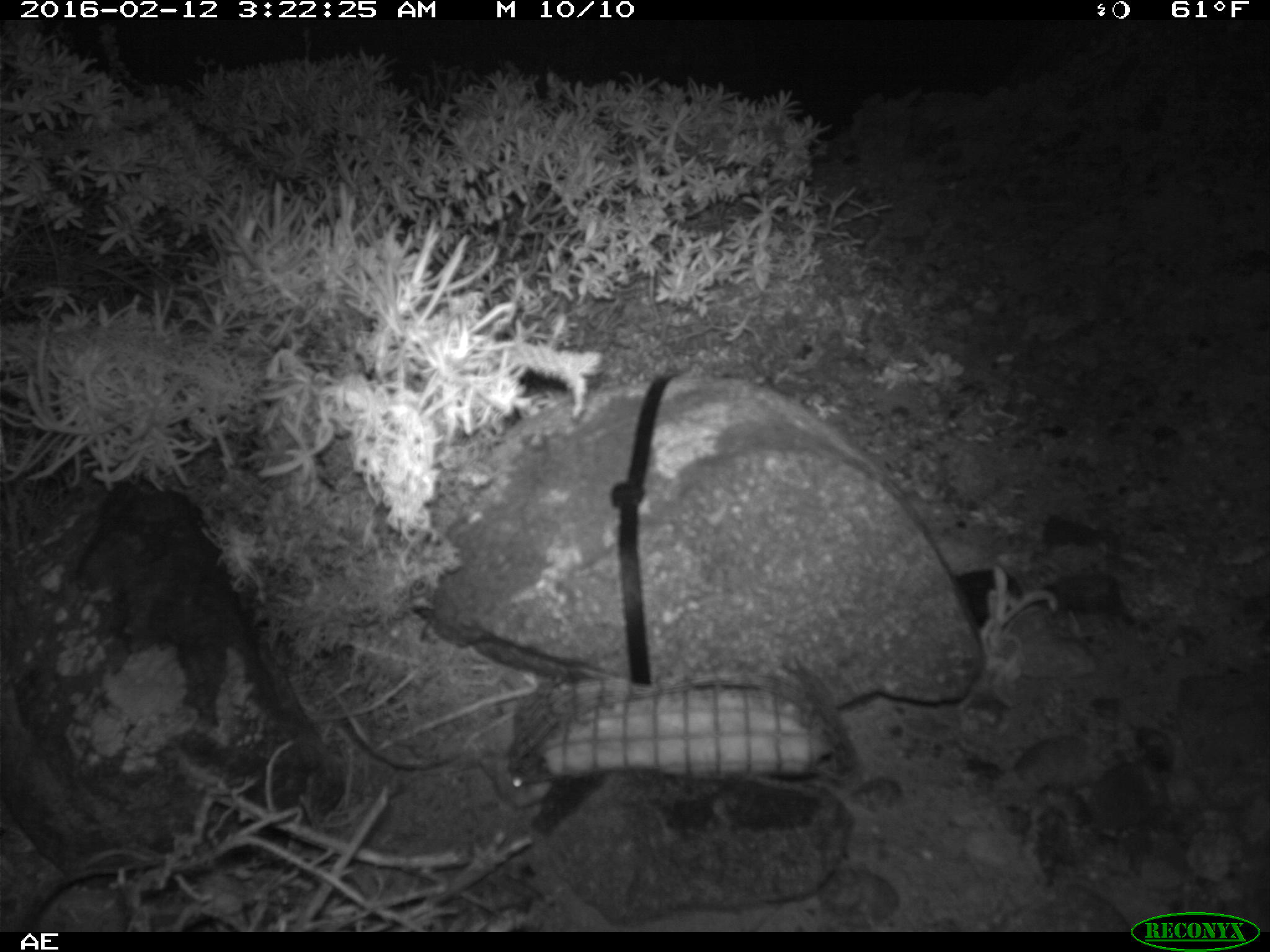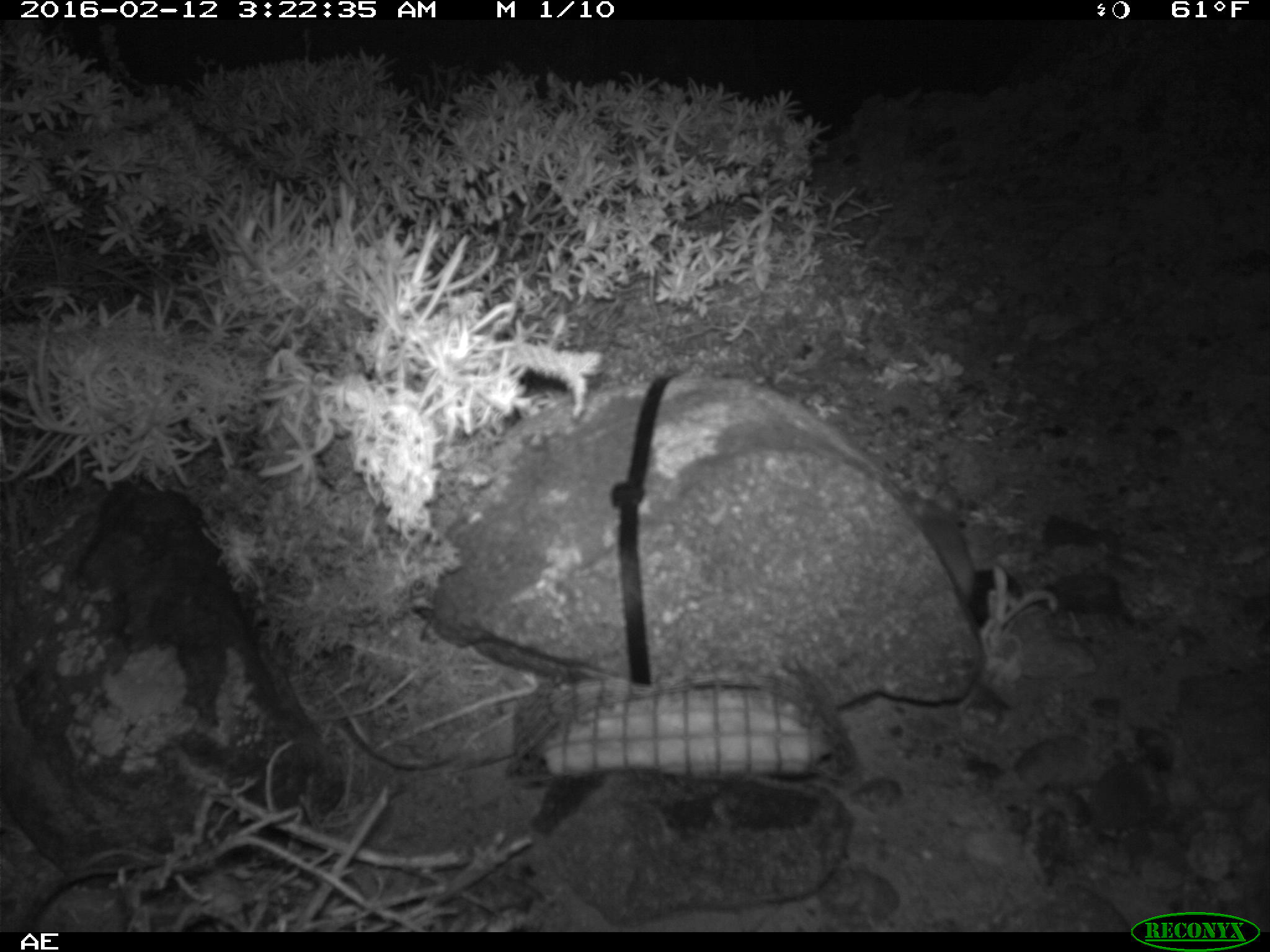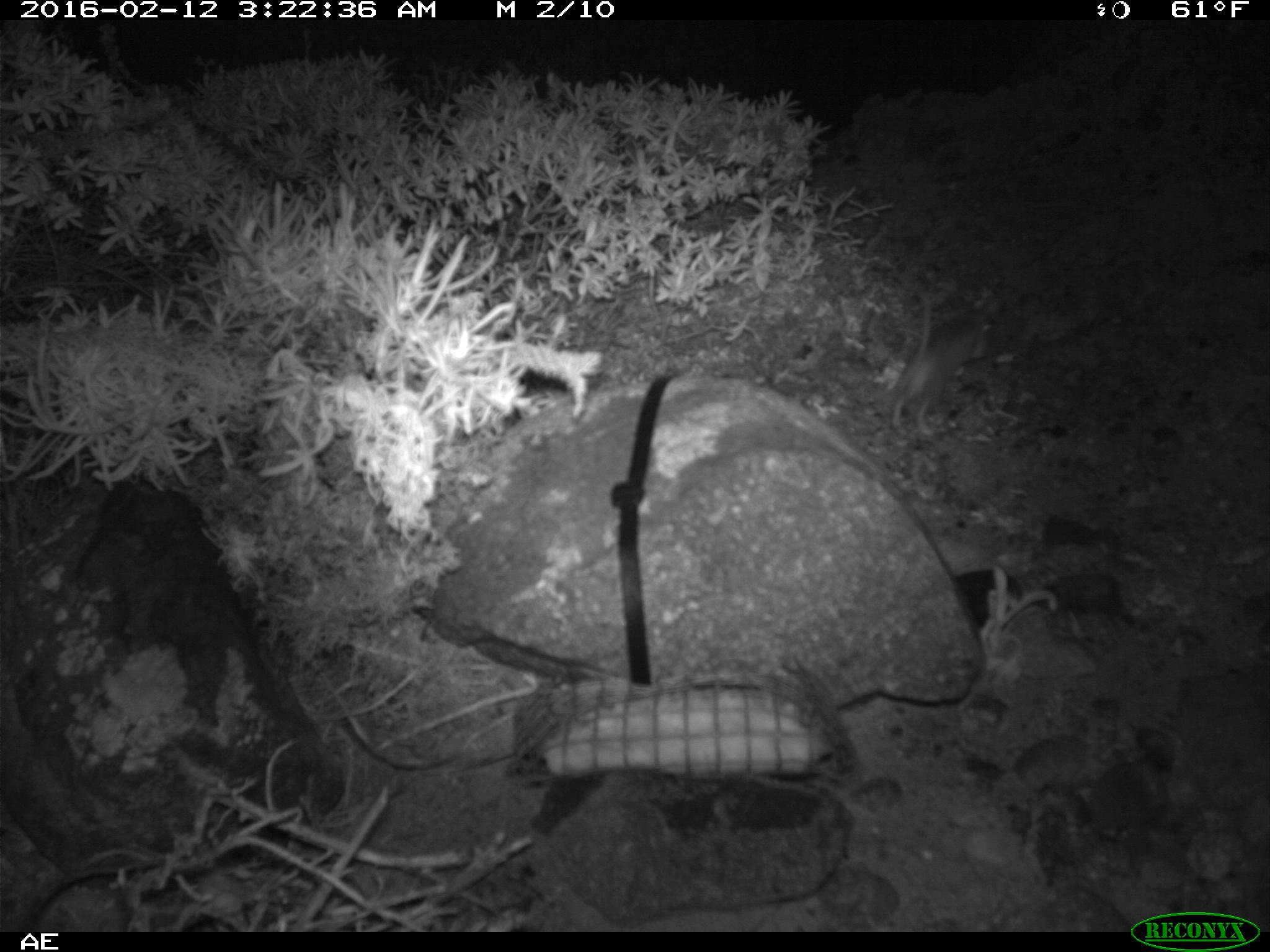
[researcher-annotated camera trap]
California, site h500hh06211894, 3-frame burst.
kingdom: Animalia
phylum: Chordata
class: Mammalia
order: Rodentia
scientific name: Rodentia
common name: rodent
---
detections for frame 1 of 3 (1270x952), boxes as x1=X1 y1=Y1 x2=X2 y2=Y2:
rodent: x1=479 y1=751 x2=551 y2=810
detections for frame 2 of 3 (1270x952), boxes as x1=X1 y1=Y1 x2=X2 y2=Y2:
rodent: x1=907 y1=482 x2=979 y2=604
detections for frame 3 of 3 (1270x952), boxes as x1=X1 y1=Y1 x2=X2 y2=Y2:
rodent: x1=882 y1=291 x2=995 y2=441